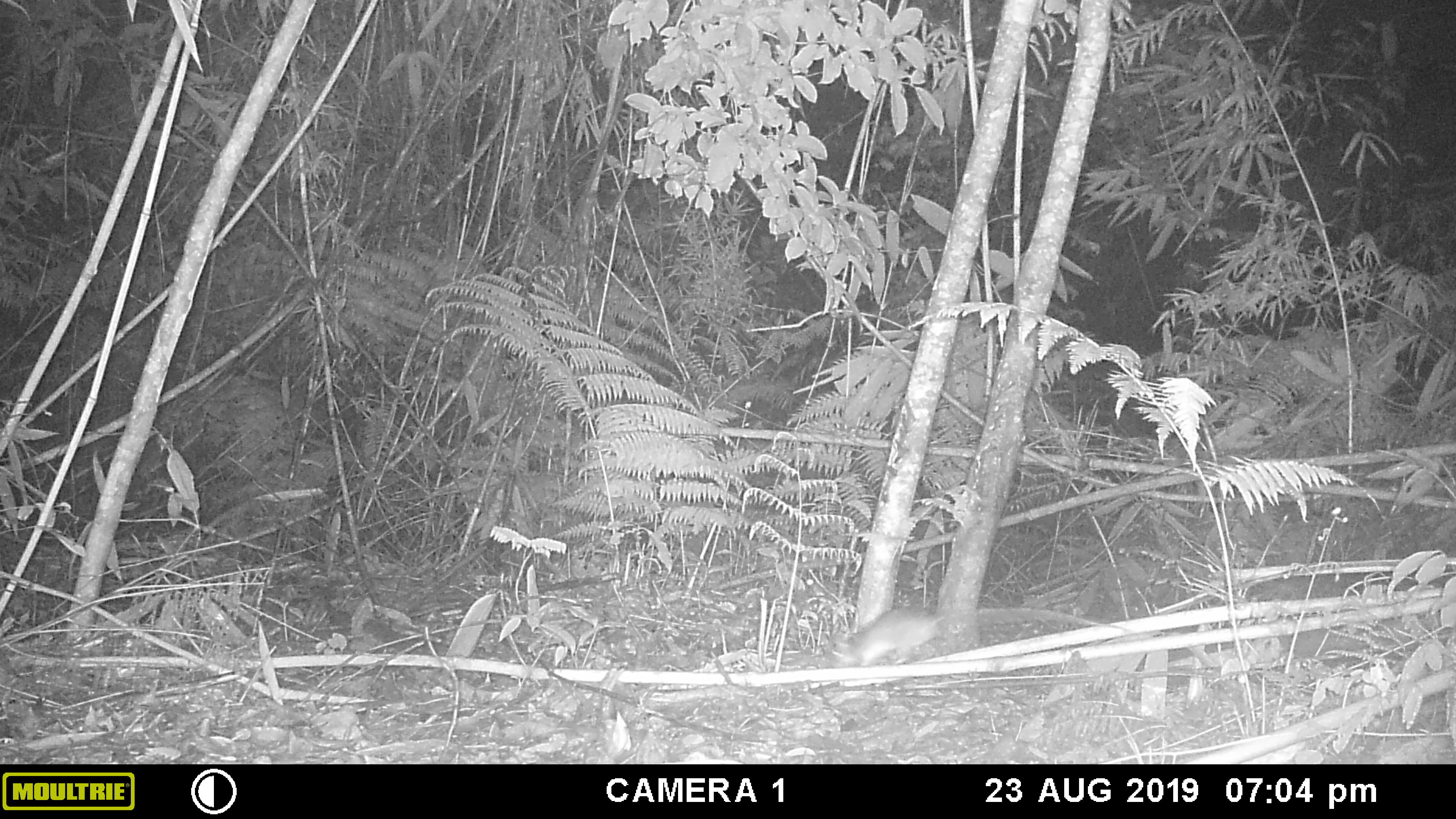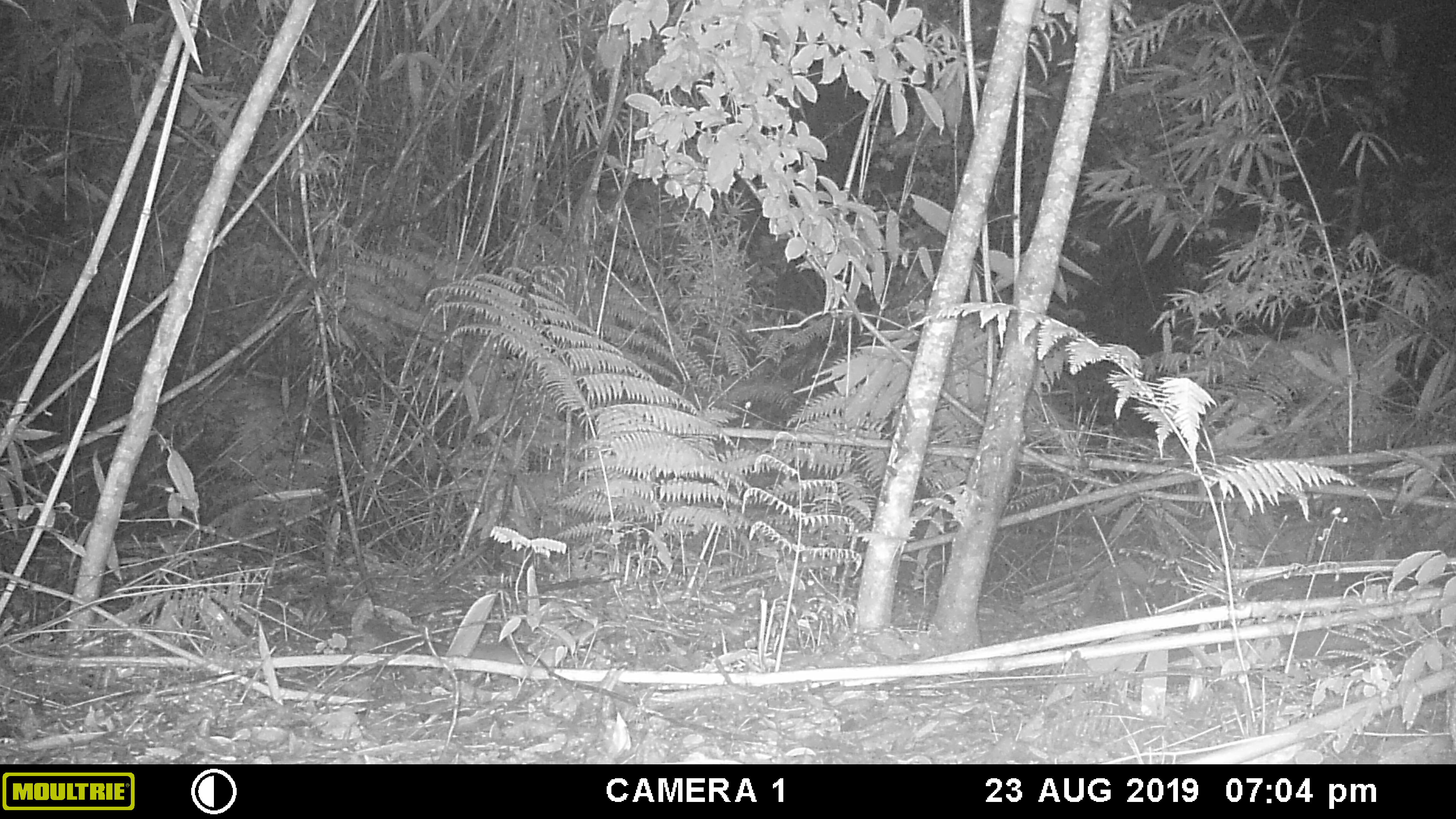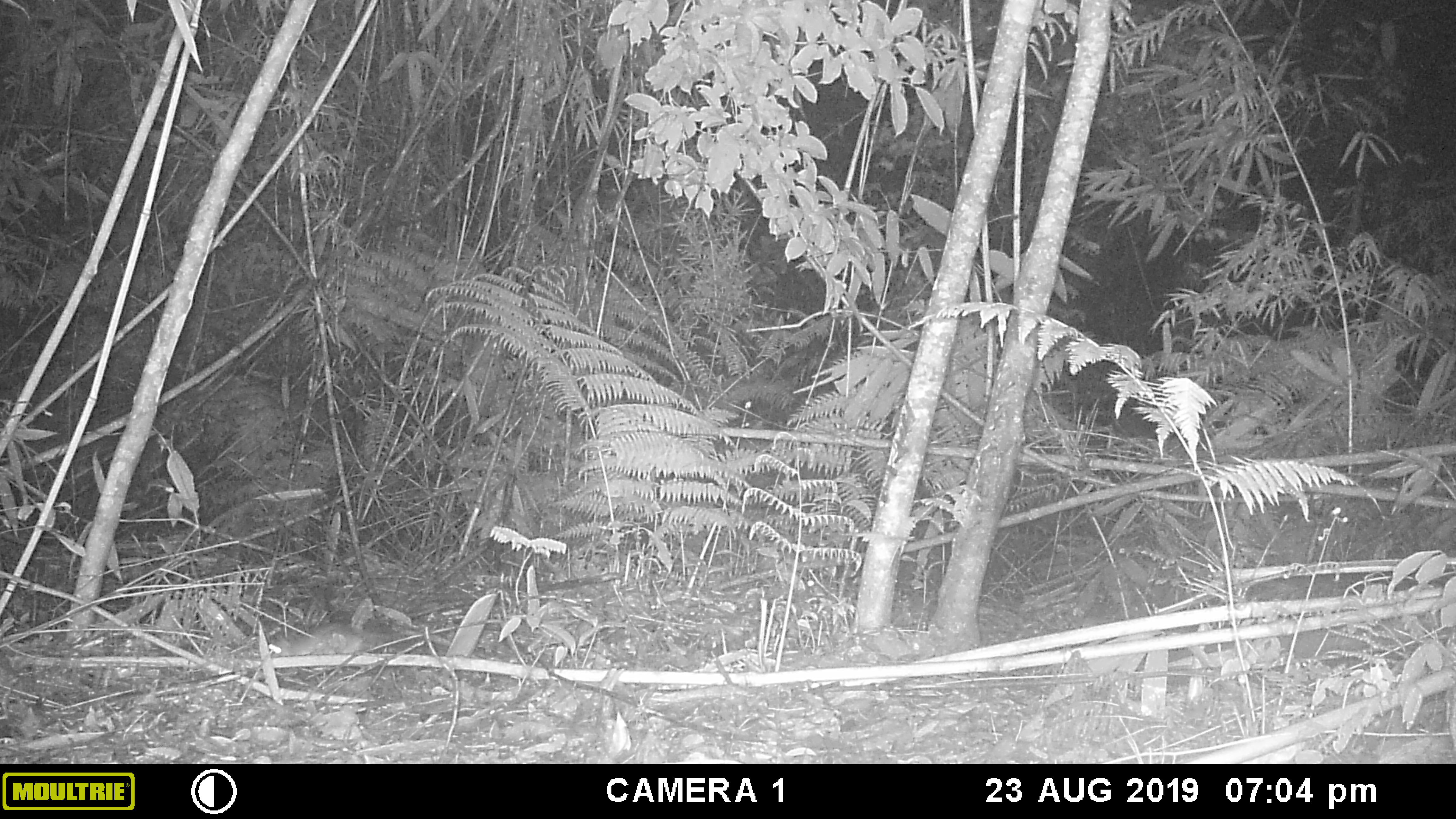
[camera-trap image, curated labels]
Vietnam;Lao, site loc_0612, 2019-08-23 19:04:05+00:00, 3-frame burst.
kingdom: Animalia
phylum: Chordata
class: Mammalia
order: Rodentia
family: Muridae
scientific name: Muridae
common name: old-world mice and rats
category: unidentified murid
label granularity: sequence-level